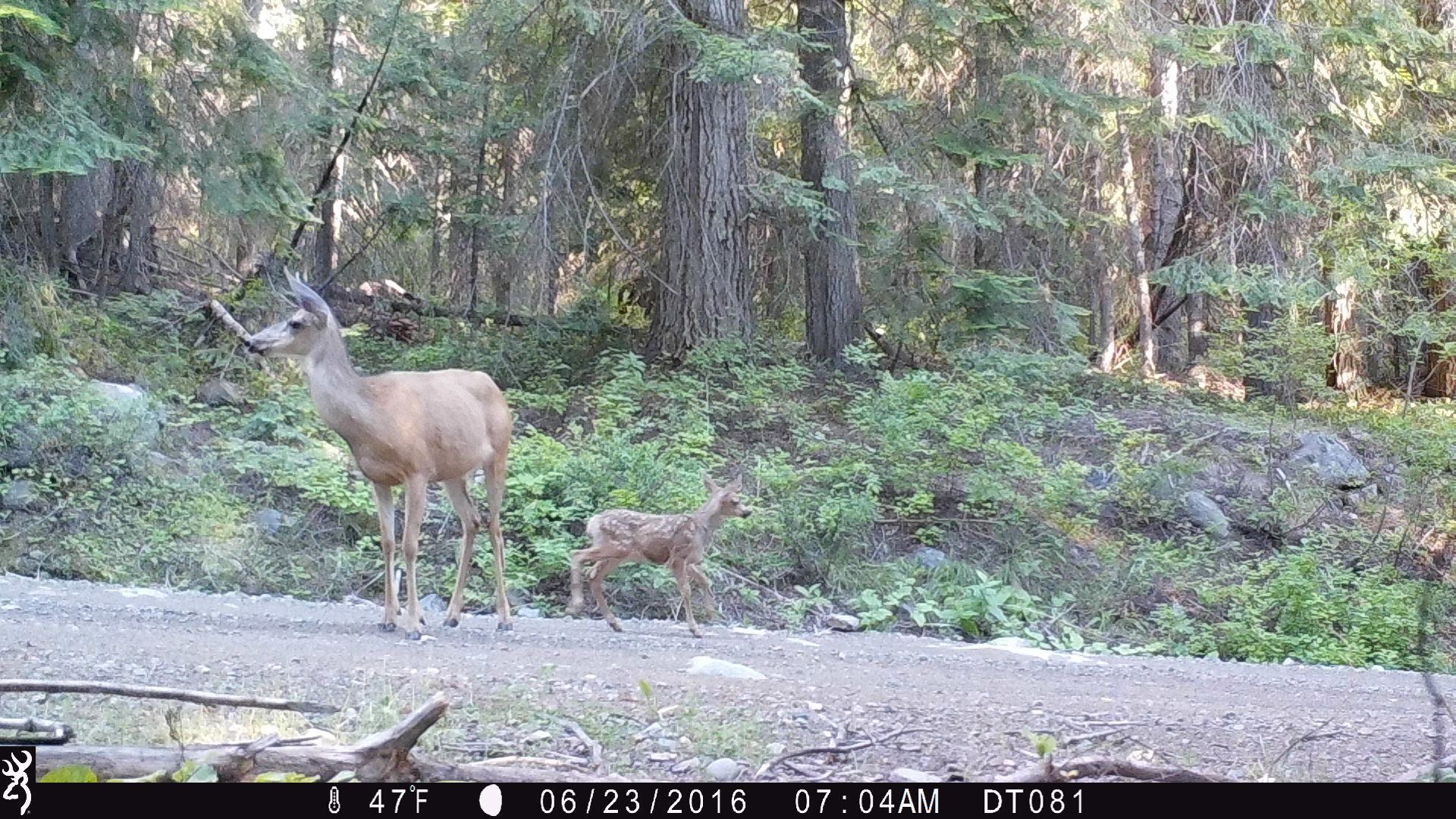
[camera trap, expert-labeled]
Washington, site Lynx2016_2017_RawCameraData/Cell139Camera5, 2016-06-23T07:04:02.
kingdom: Animalia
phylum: Chordata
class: Mammalia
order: Artiodactyla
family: Cervidae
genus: Odocoileus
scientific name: Odocoileus hemionus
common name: mule deer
Odocoileus hemionus (mule deer). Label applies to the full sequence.